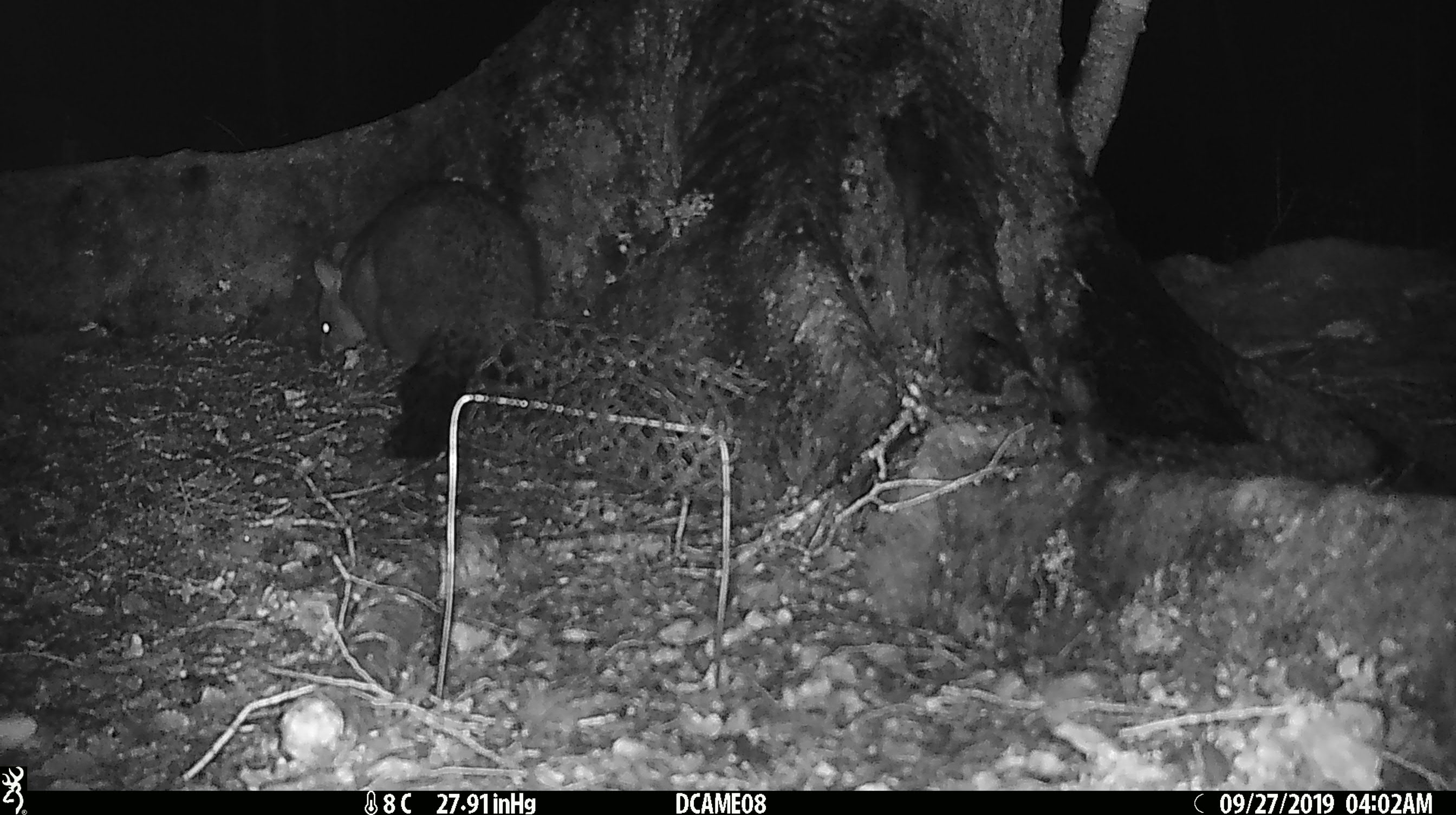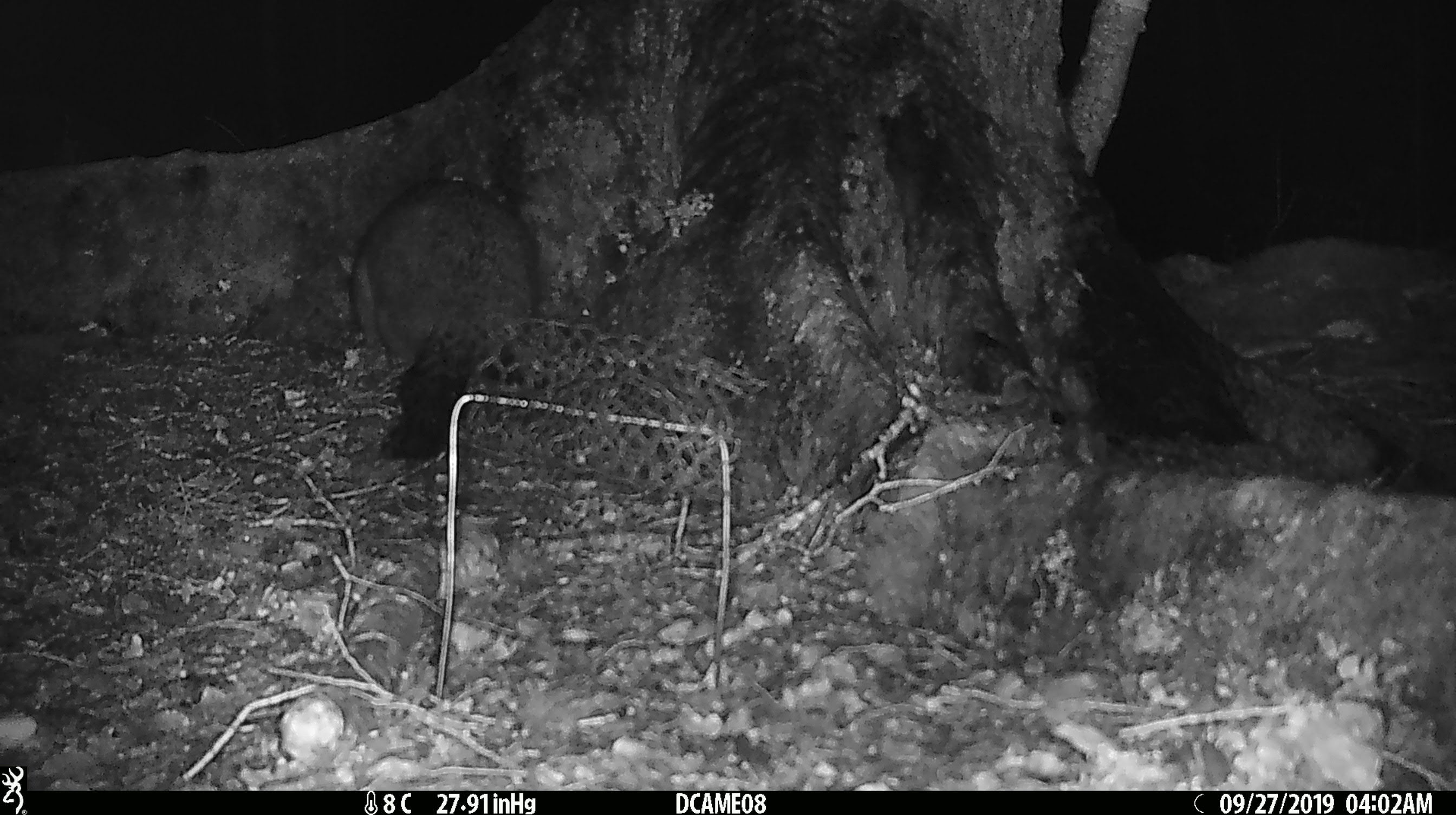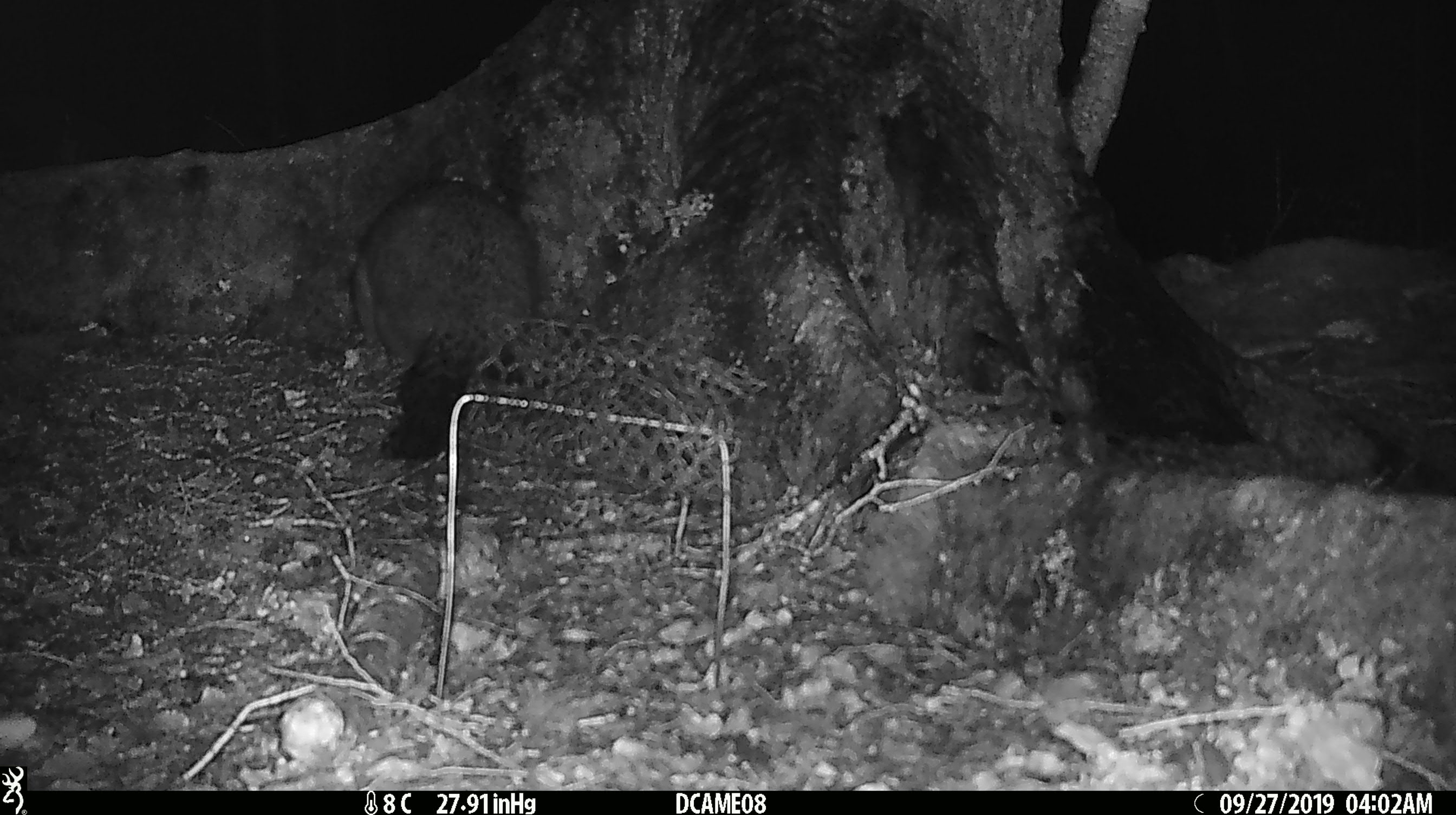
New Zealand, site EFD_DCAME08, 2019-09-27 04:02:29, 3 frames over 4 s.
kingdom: Animalia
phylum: Chordata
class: Mammalia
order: Diprotodontia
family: Phalangeridae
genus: Trichosurus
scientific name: Trichosurus vulpecula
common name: common brushtail possum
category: possum